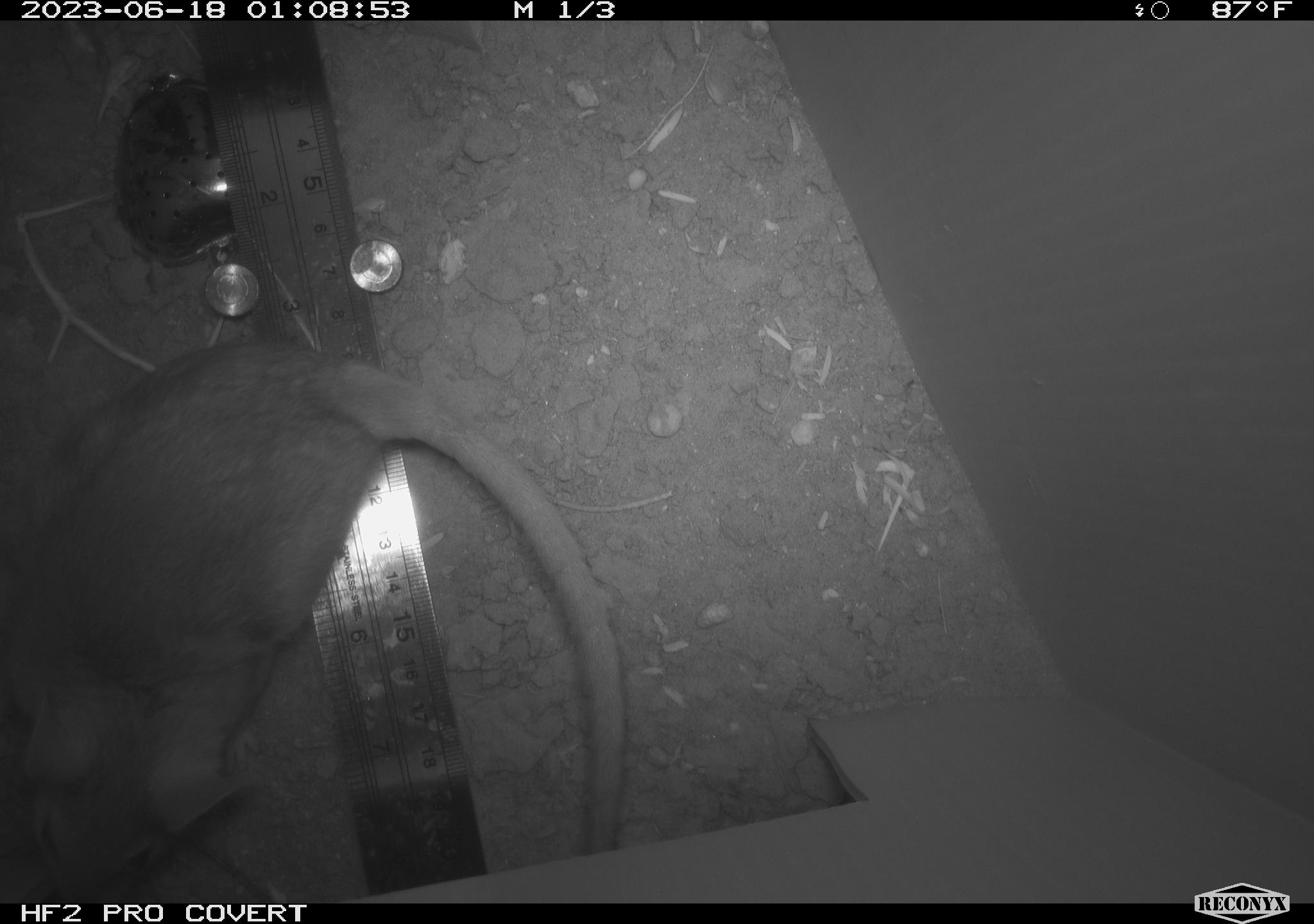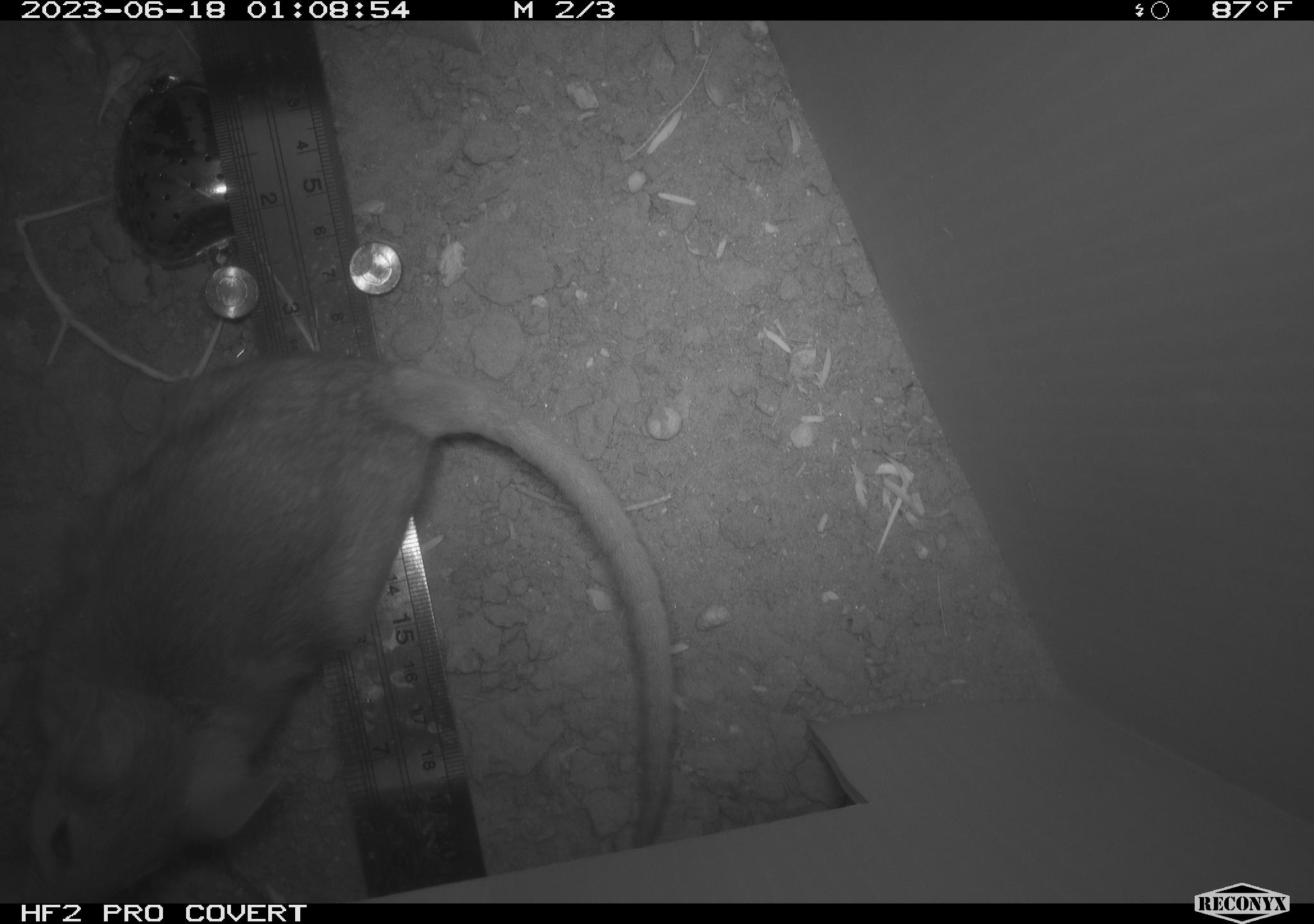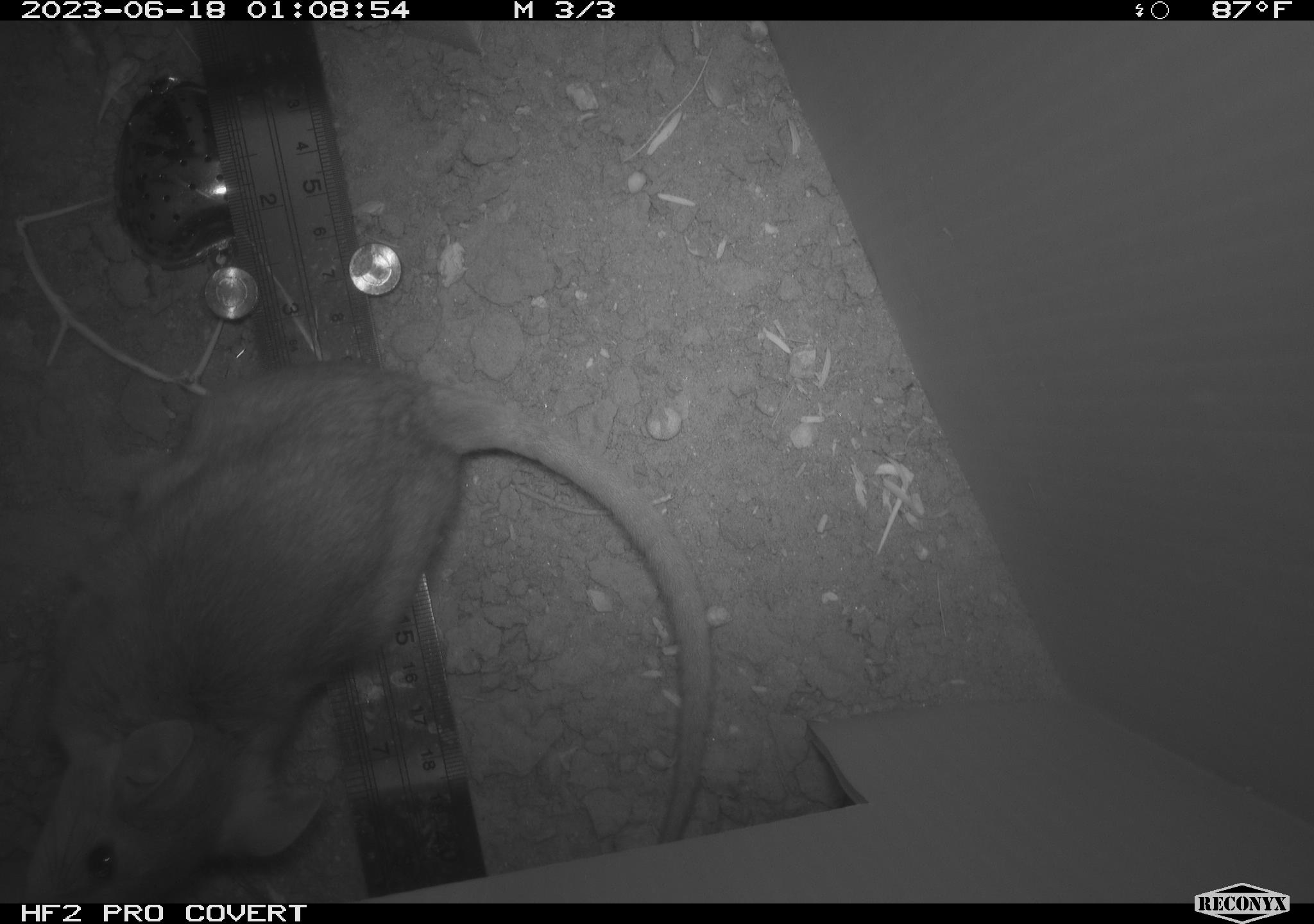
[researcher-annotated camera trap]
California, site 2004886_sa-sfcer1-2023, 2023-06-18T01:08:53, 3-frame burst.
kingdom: Animalia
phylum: Chordata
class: Mammalia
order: Rodentia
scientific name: Rodentia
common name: mouse species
Mouse species (Rodentia).